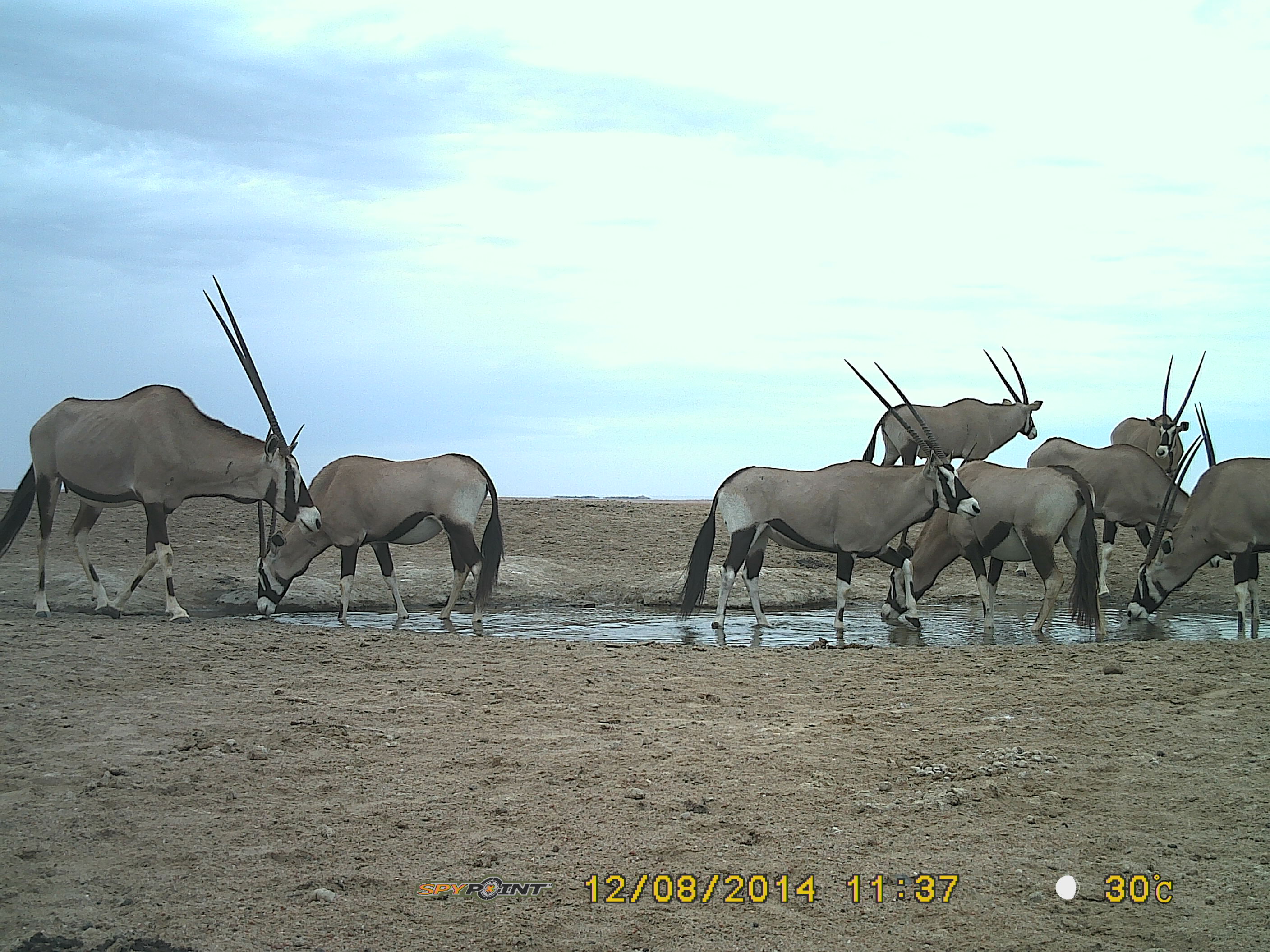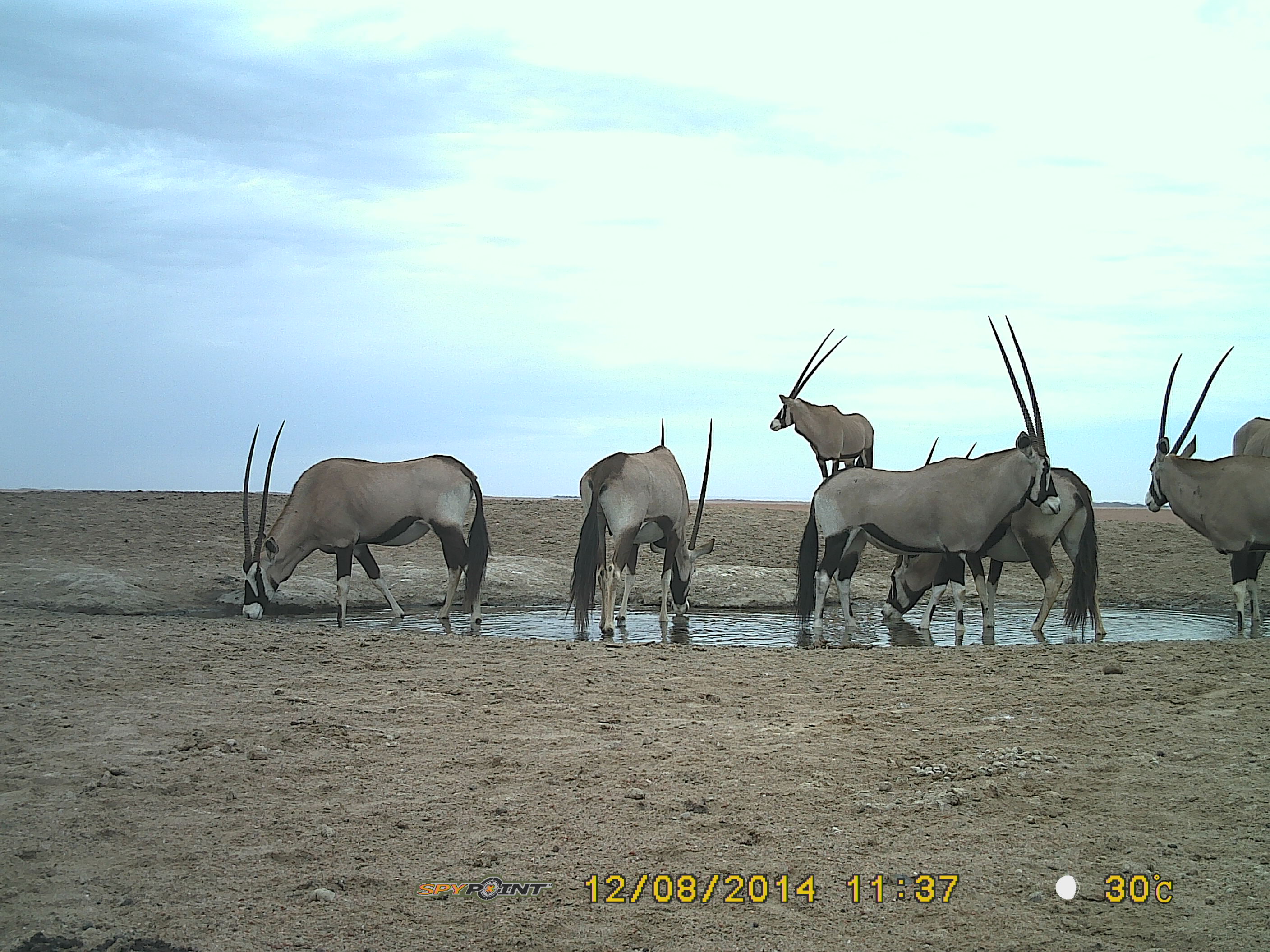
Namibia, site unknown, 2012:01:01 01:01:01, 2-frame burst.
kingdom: Animalia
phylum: Chordata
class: Mammalia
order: Artiodactyla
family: Bovidae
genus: Oryx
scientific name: Oryx gazella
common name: gemsbok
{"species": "Oryx gazella (gemsbok)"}